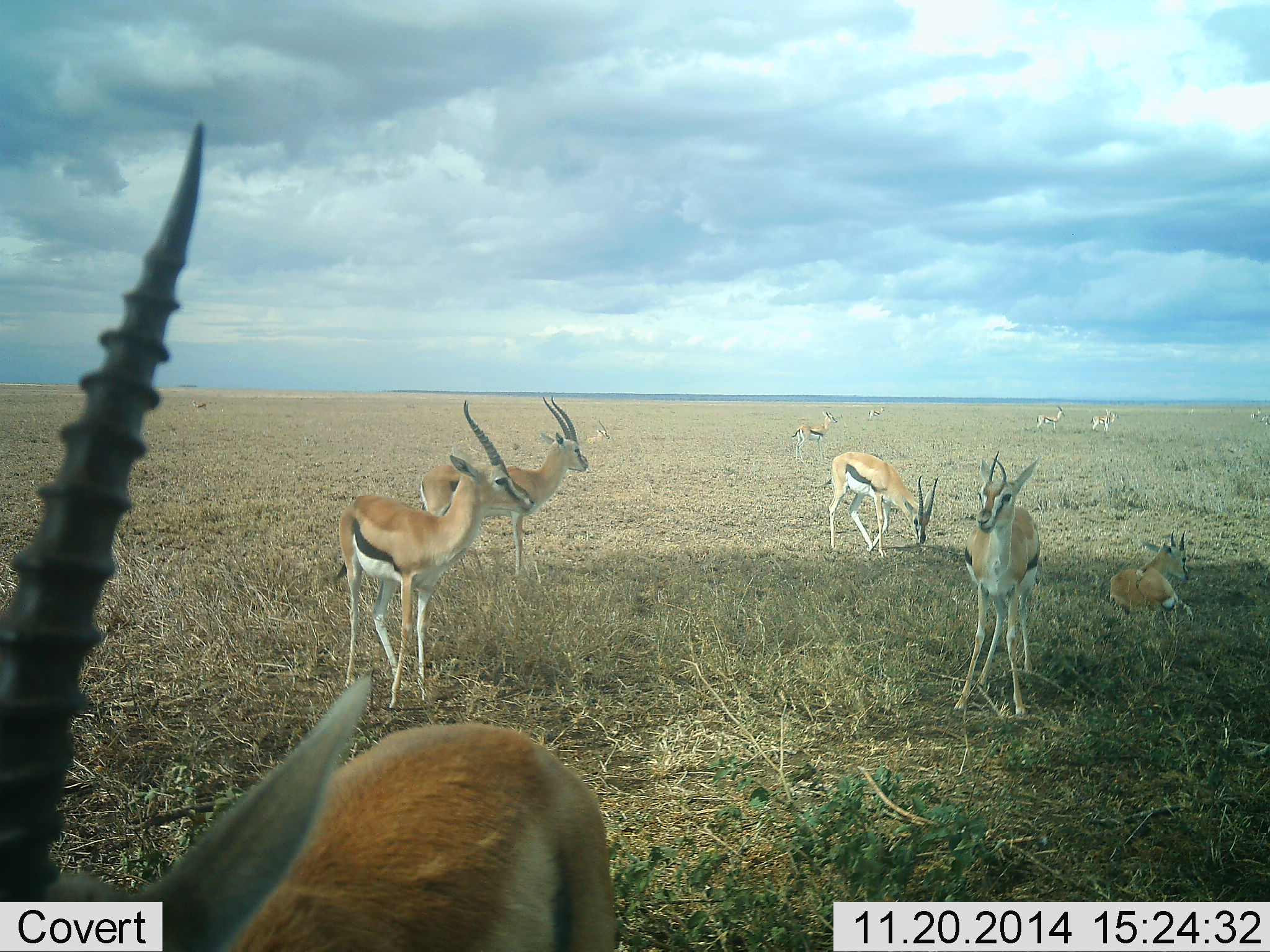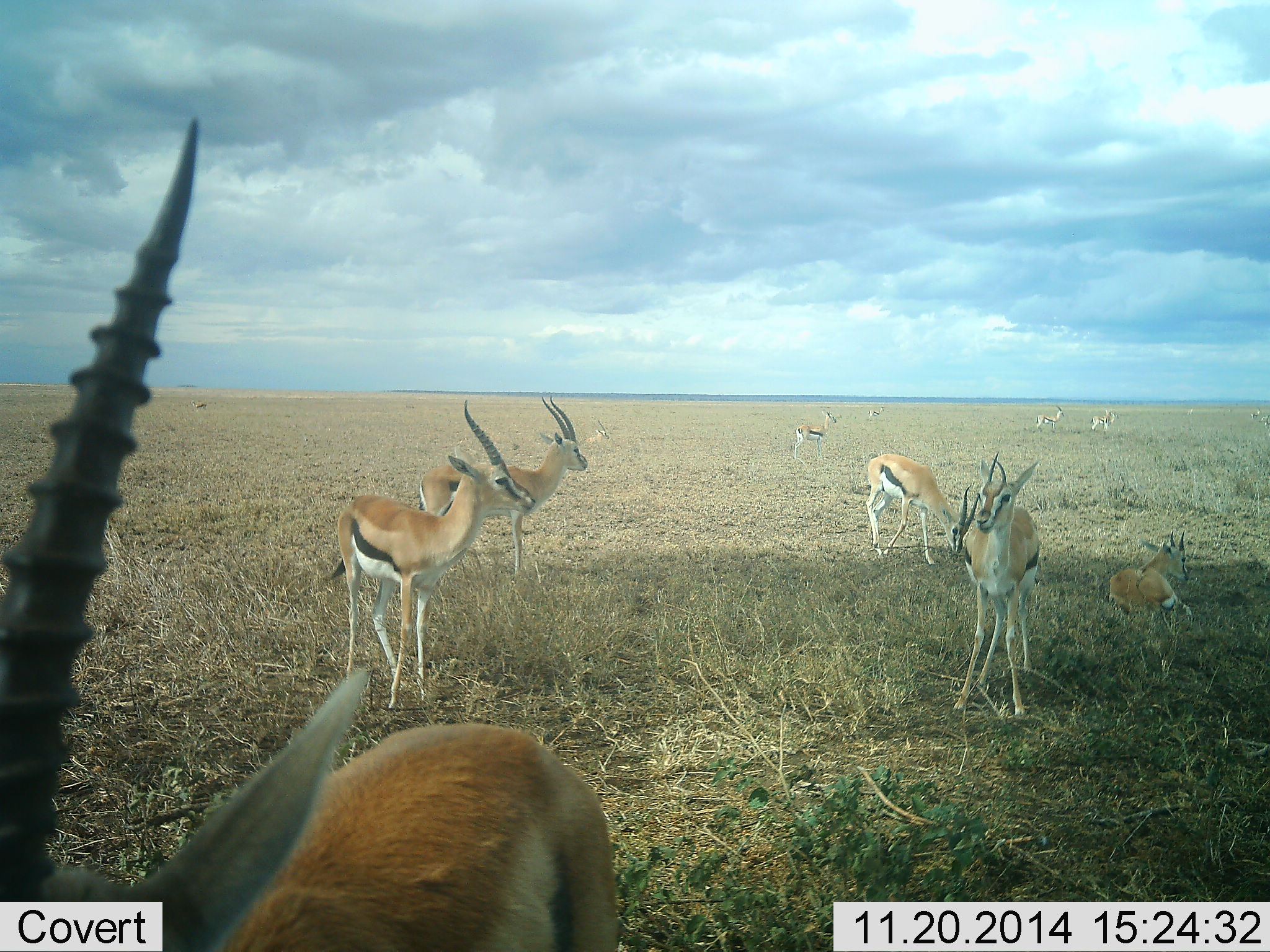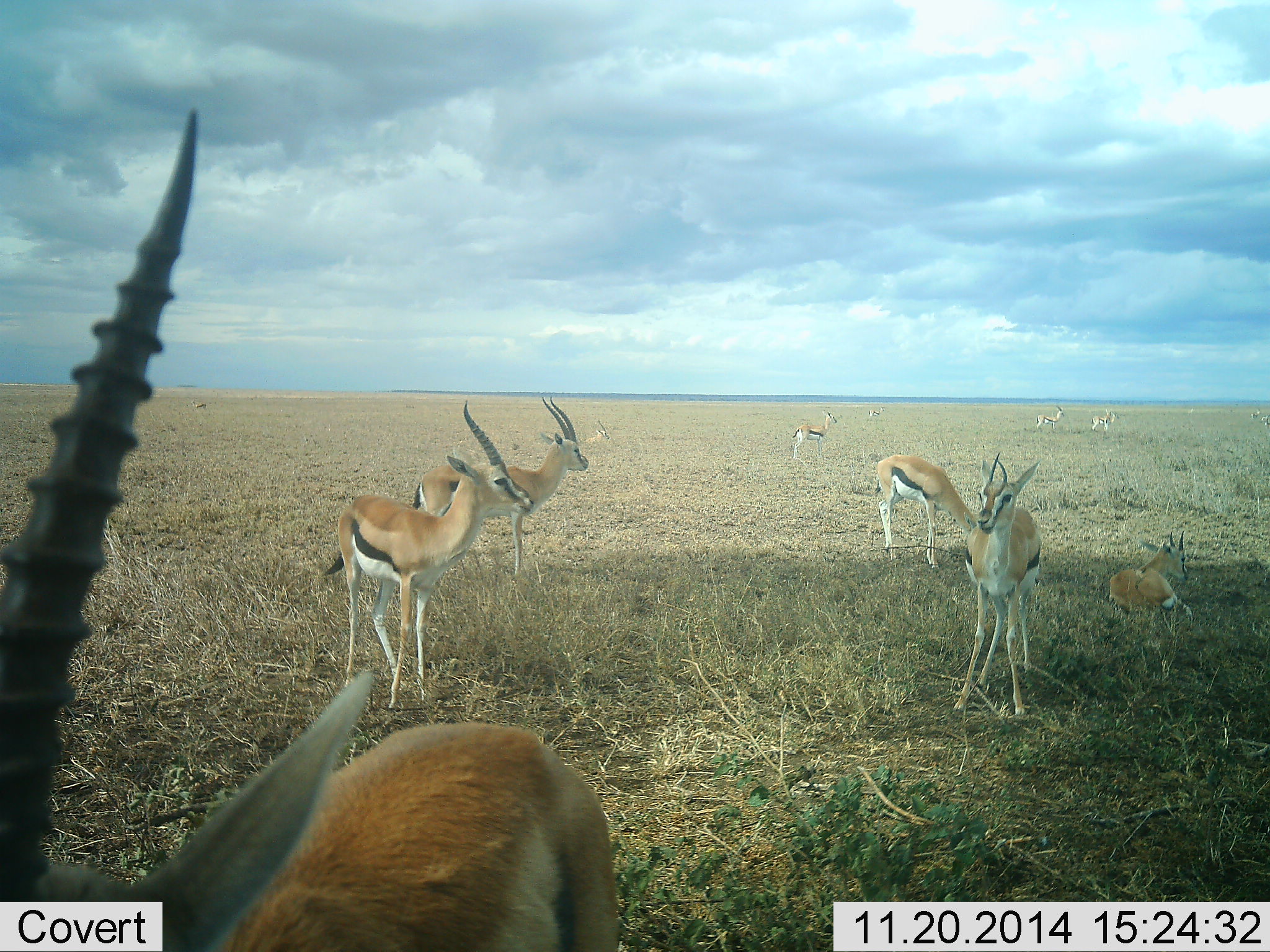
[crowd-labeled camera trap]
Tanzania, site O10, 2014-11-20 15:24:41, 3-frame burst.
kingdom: Animalia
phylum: Chordata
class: Mammalia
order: Artiodactyla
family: Bovidae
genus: Eudorcas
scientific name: Eudorcas thomsonii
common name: thomson's gazelle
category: gazellethomsons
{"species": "gazellethomsons (thomson's gazelle) (Eudorcas thomsonii)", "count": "10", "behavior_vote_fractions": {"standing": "100%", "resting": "80%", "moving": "0%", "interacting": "0%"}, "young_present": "0%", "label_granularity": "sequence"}